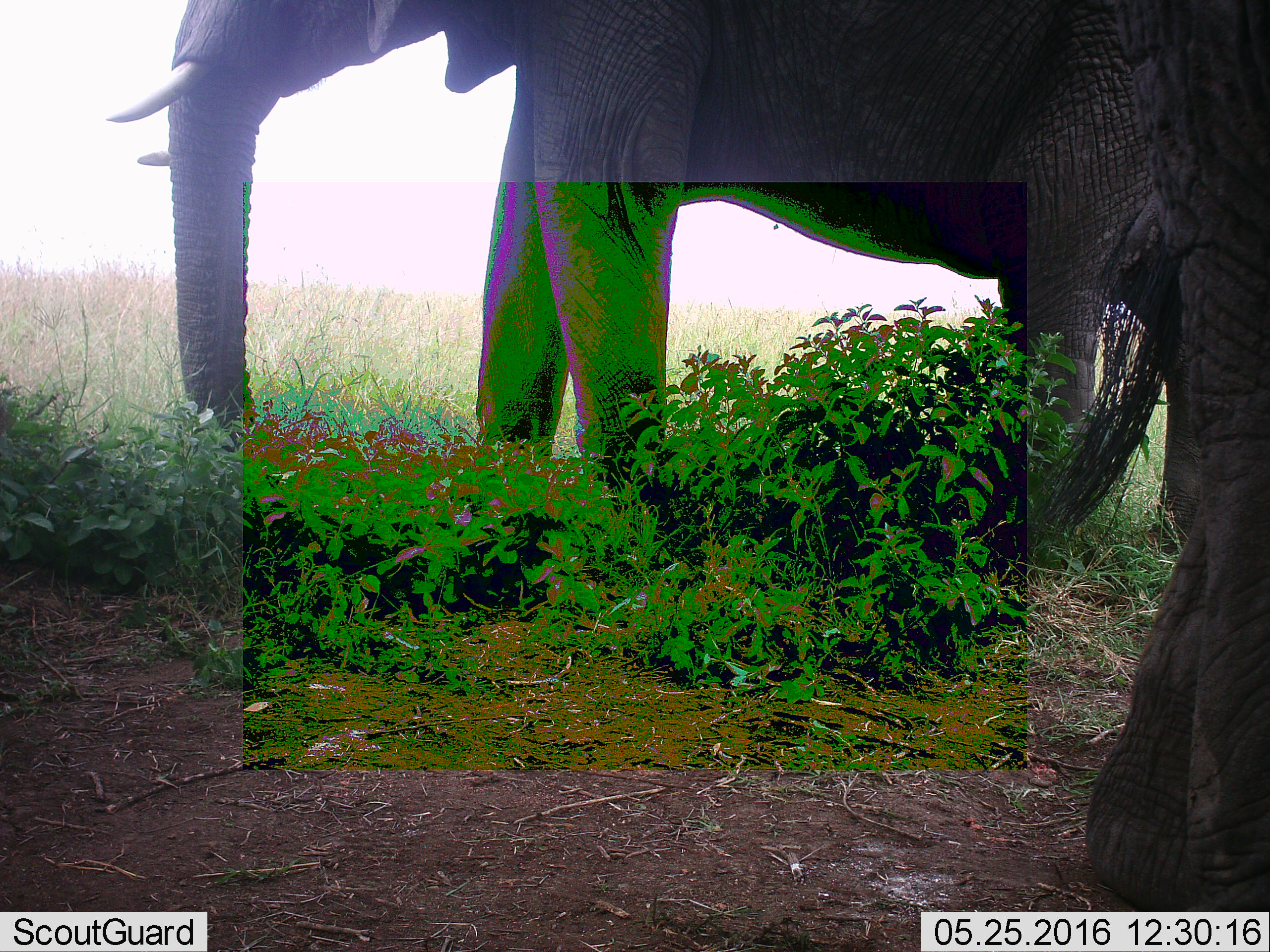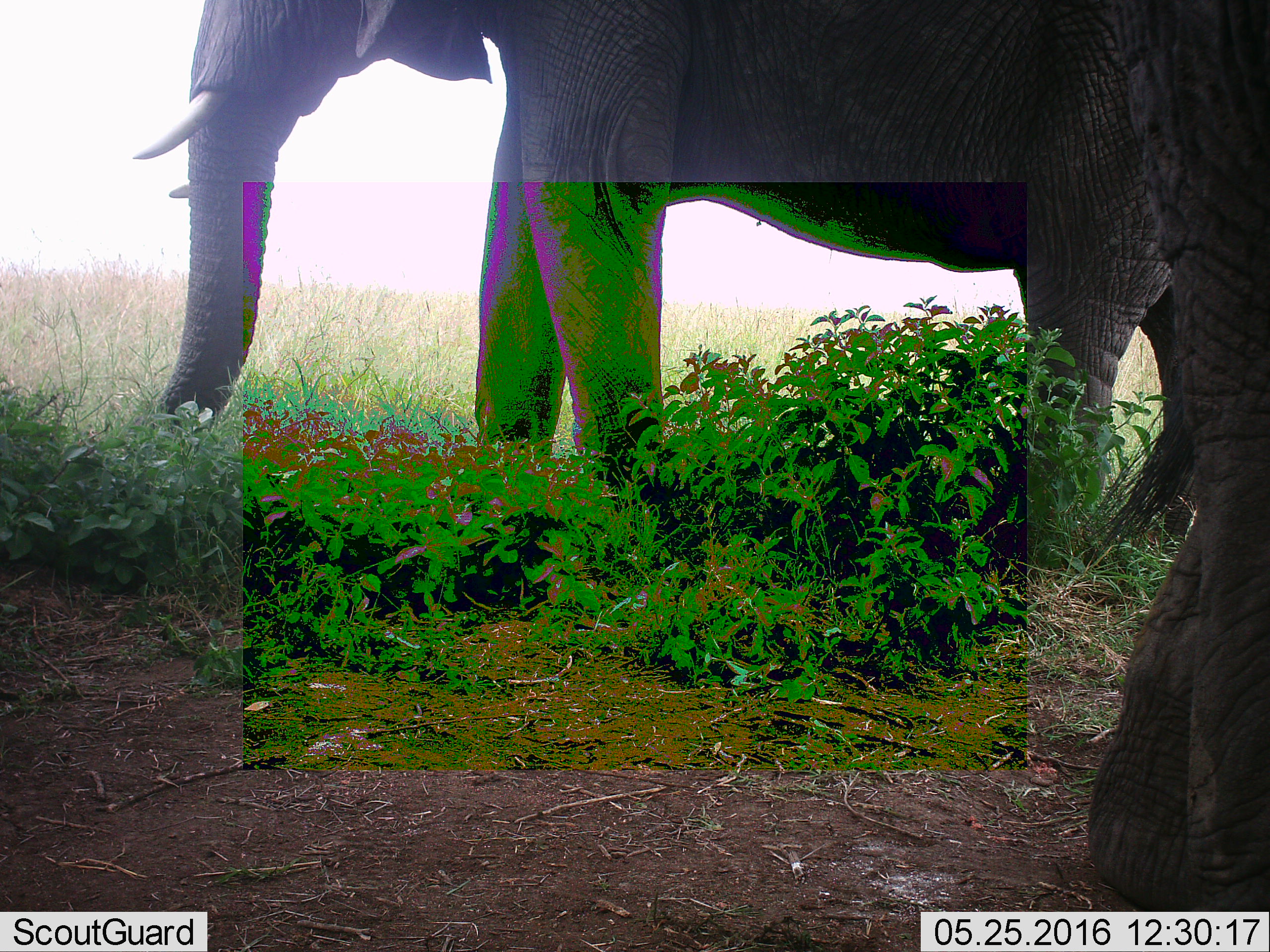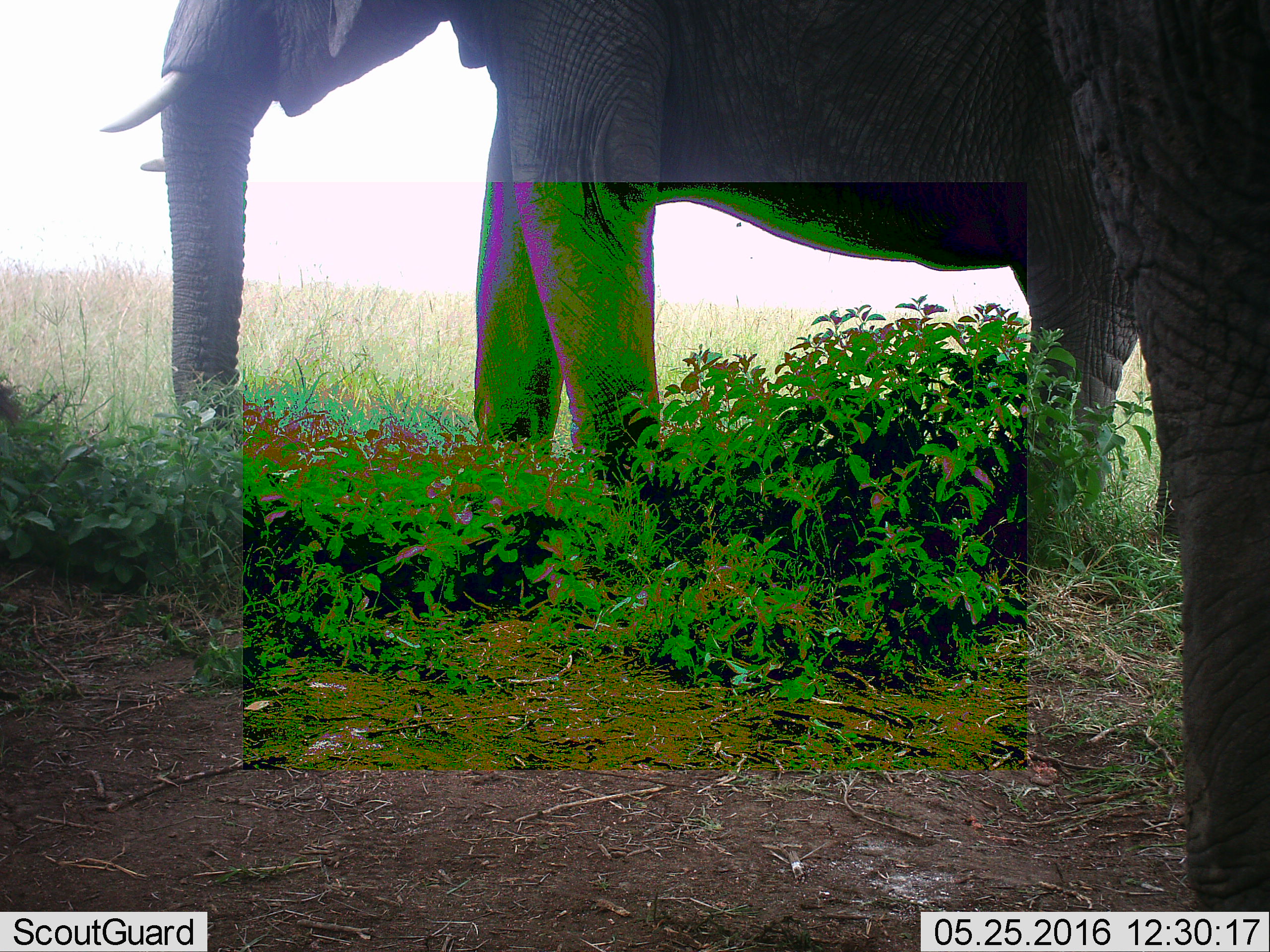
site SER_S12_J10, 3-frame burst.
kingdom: Animalia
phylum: Chordata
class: Mammalia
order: Proboscidea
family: Elephantidae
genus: Loxodonta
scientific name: Loxodonta africana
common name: african bush elephant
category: elephant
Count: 2.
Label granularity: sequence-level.